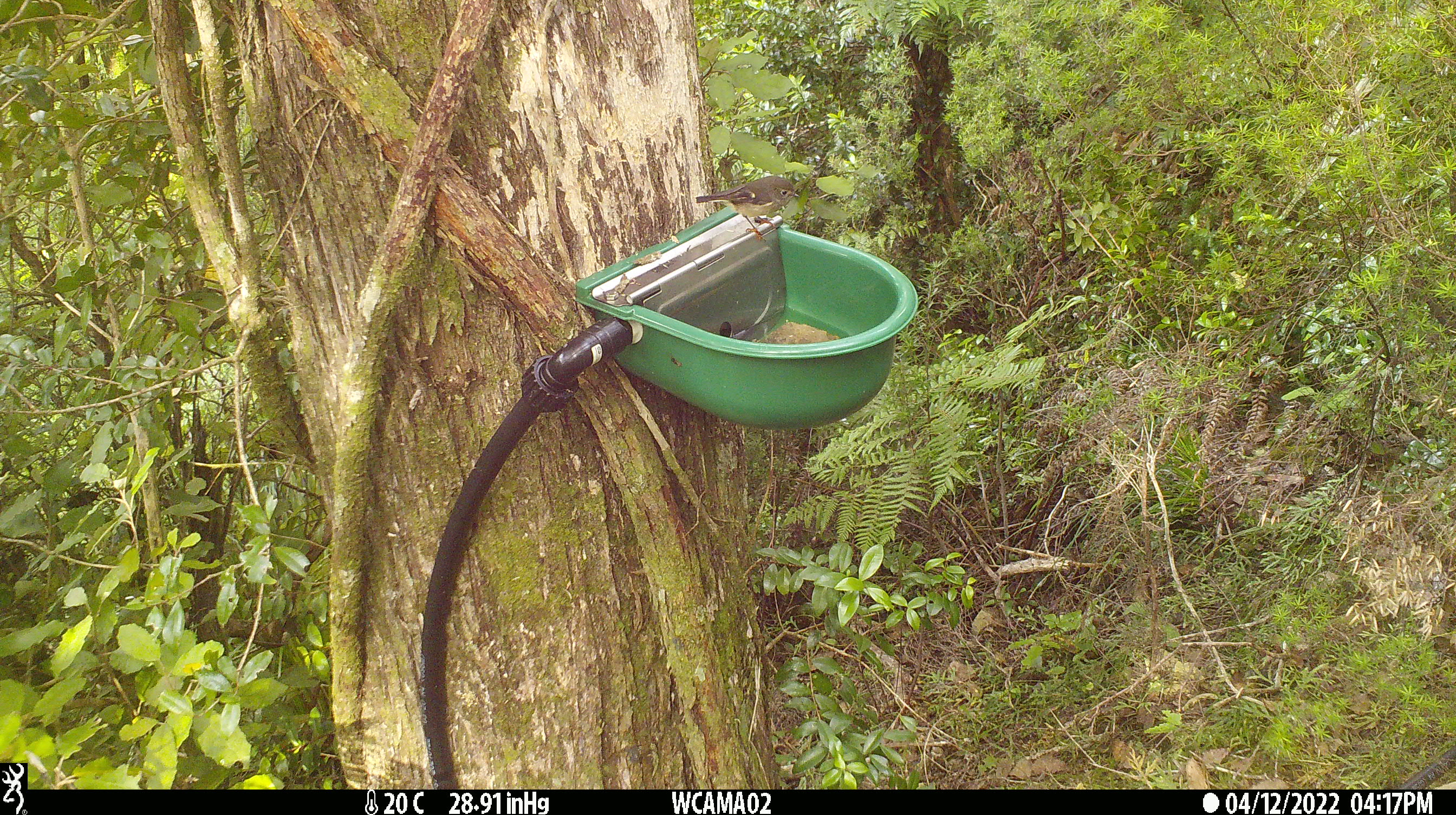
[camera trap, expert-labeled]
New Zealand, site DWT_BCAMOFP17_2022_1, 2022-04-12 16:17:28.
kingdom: Animalia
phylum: Chordata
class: Aves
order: Passeriformes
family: Petroicidae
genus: Petroica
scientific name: Petroica macrocephala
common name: tomtit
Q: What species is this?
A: Tomtit (Petroica macrocephala).